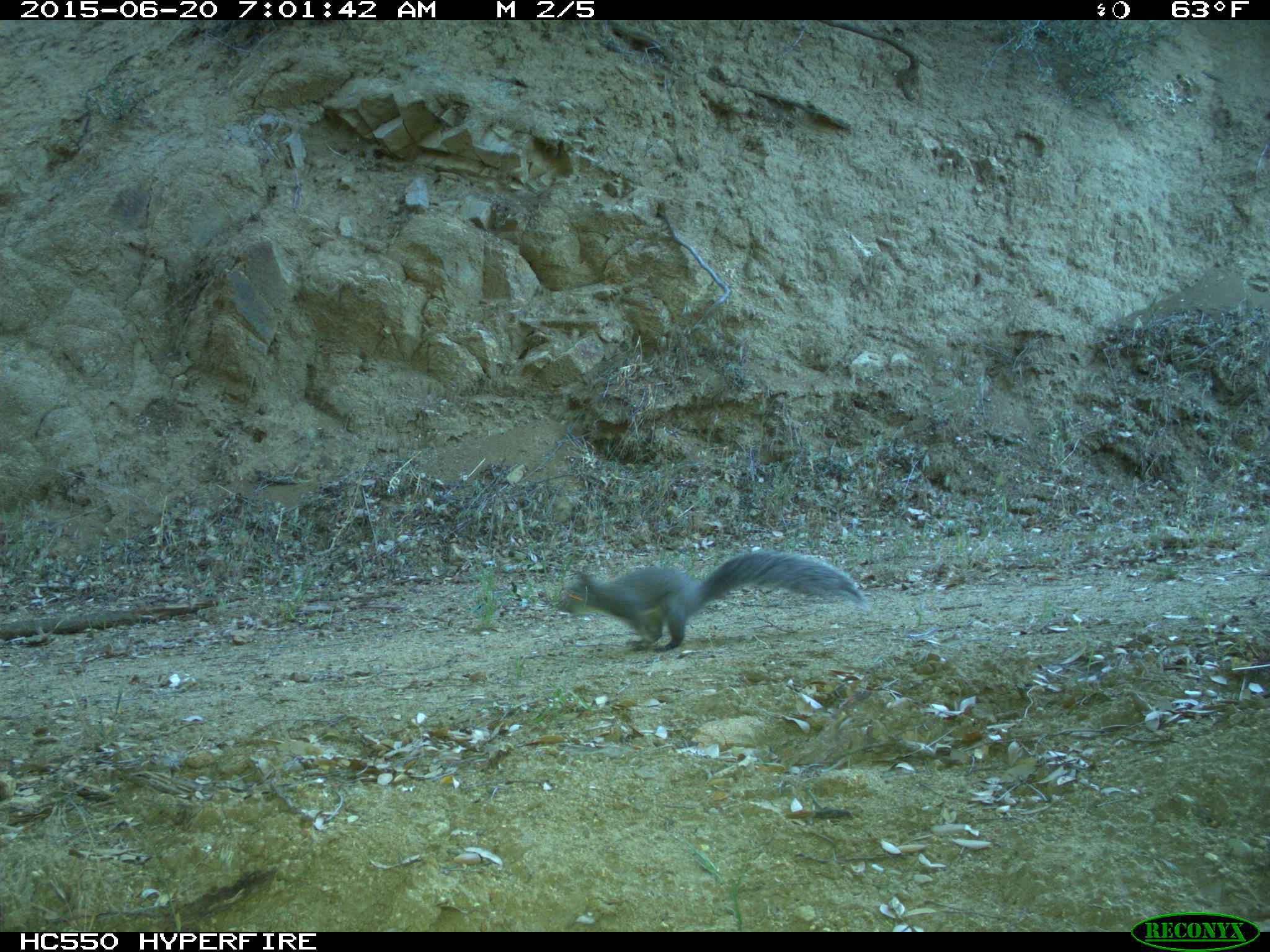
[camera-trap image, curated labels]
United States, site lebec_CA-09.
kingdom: Animalia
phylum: Chordata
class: Mammalia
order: Rodentia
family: Sciuridae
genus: Sciurus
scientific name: Sciurus carolinensis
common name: eastern gray squirrel